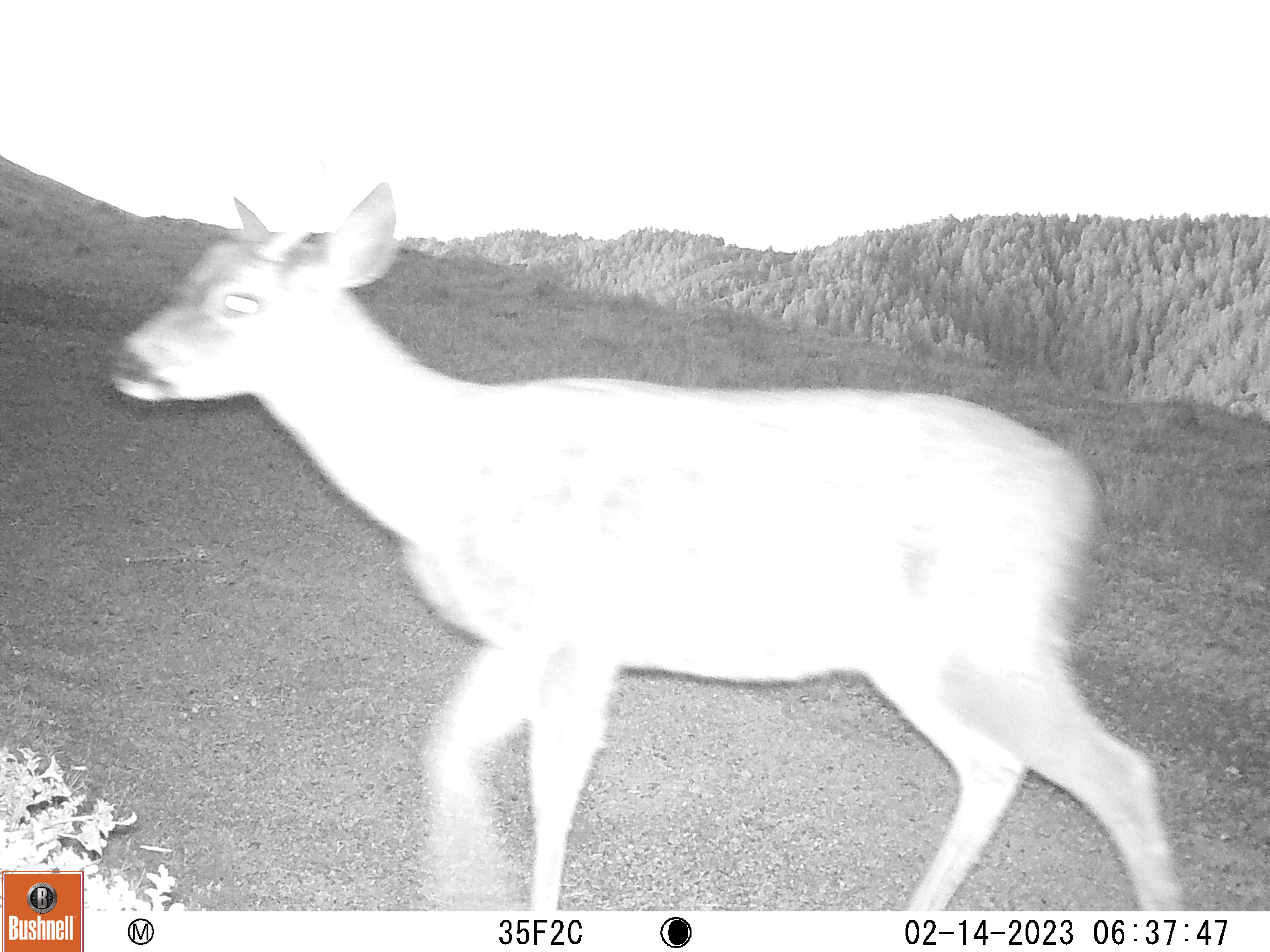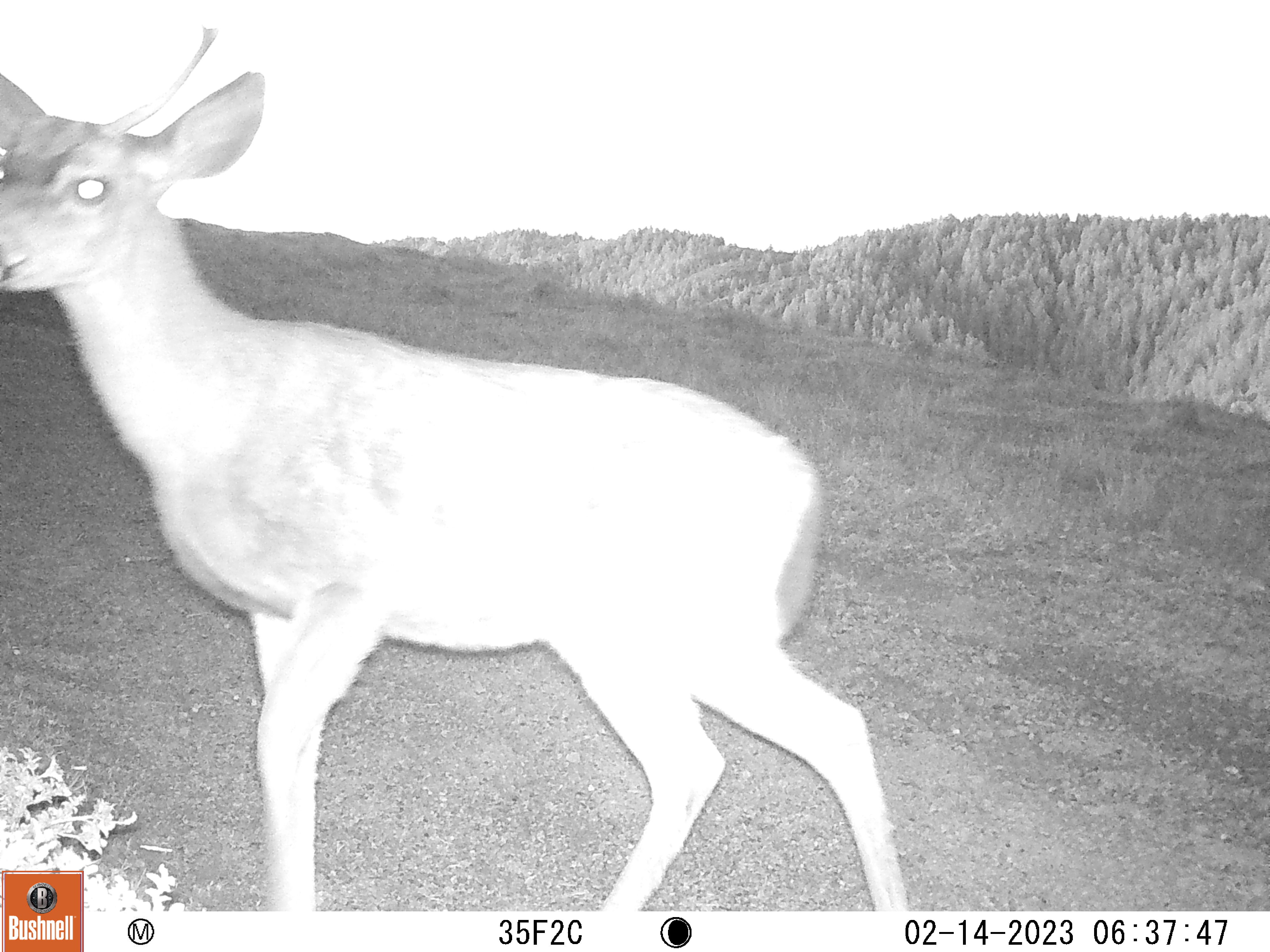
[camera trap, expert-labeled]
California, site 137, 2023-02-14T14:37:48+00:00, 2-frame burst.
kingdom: Animalia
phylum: Chordata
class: Mammalia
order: Artiodactyla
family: Cervidae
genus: Odocoileus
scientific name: Odocoileus hemionus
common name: mule deer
Mule deer (Odocoileus hemionus).